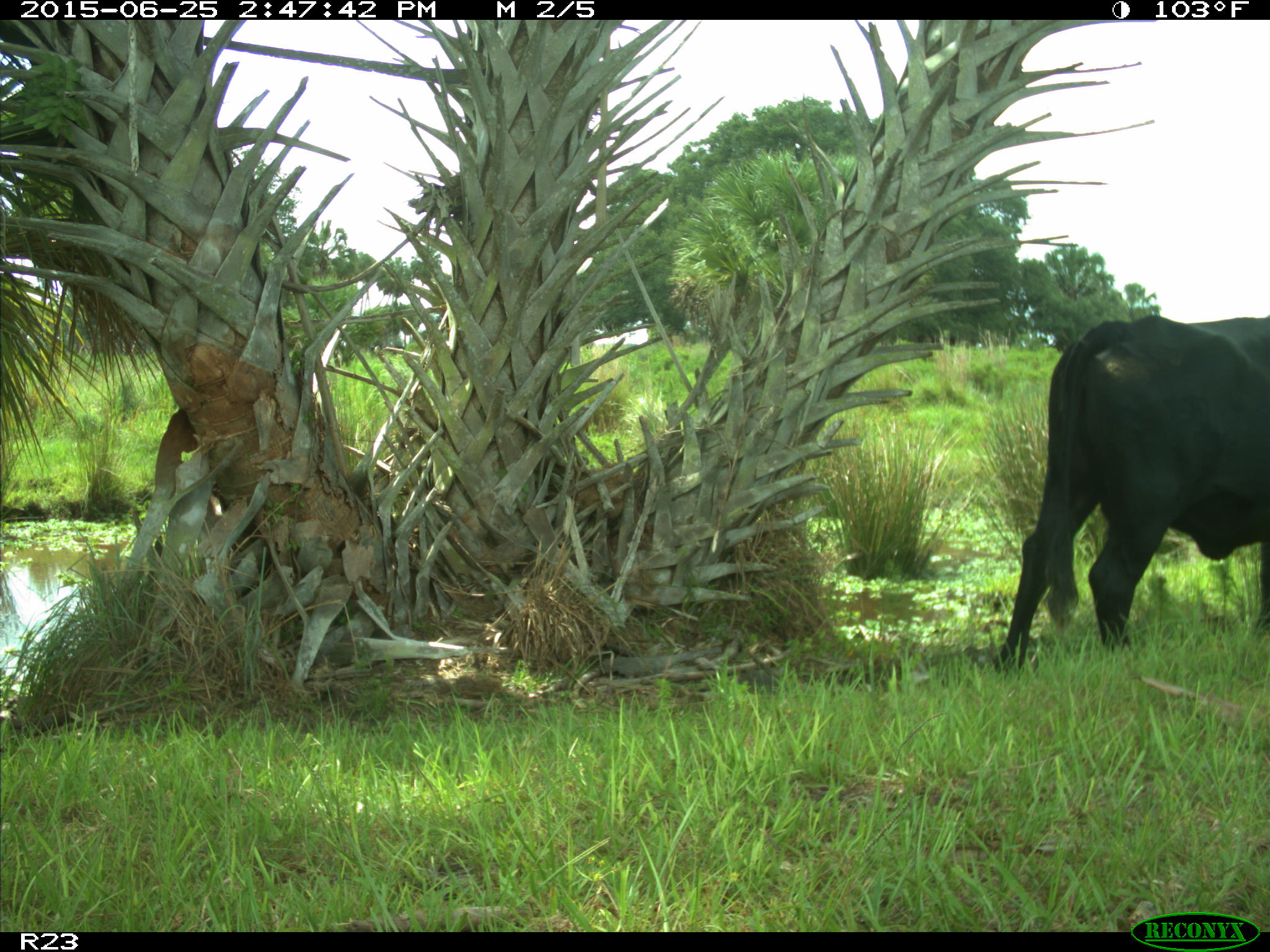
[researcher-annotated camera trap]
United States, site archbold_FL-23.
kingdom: Animalia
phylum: Chordata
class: Mammalia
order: Artiodactyla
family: Bovidae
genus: Bos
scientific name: Bos taurus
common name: domestic cow